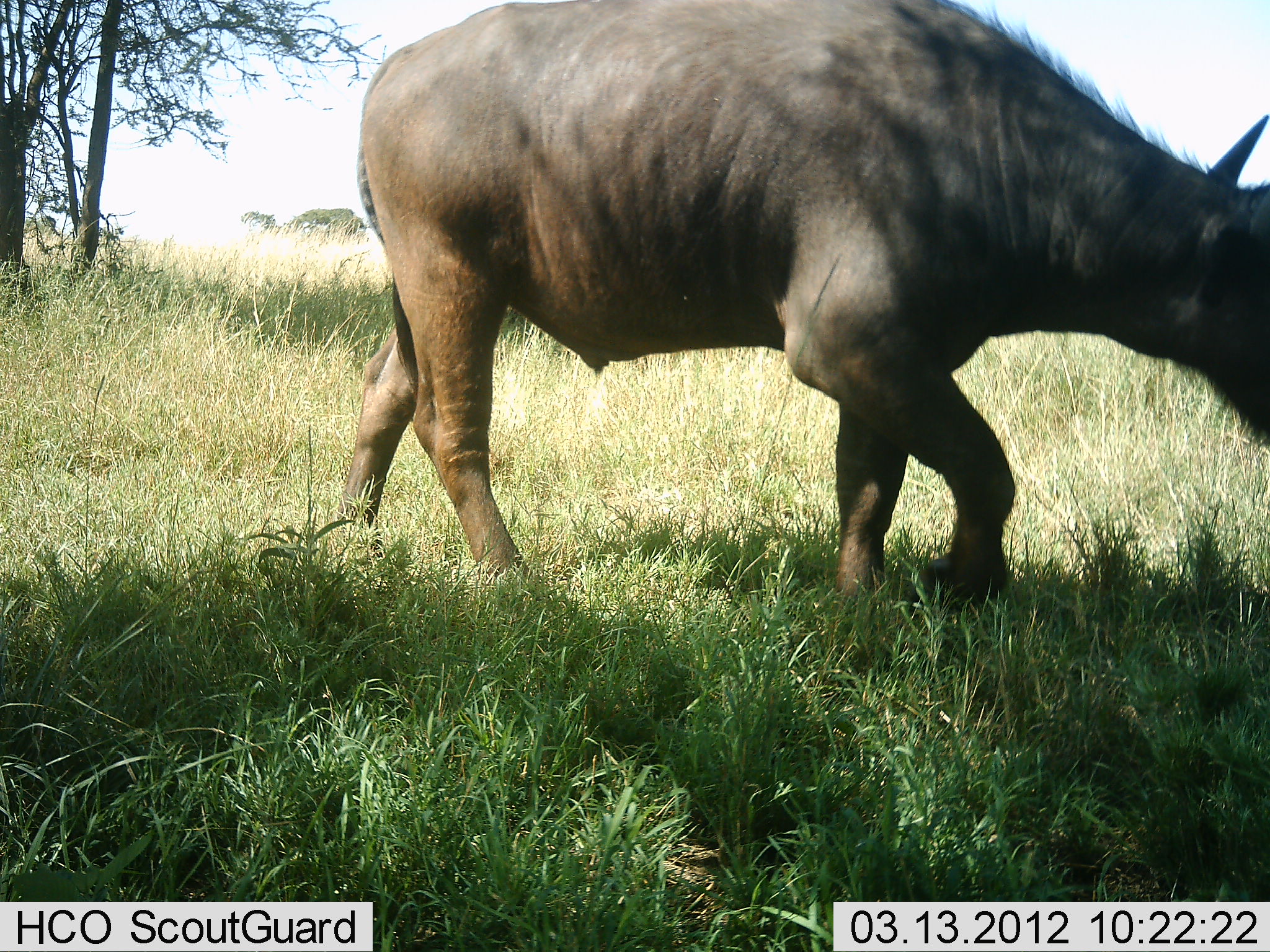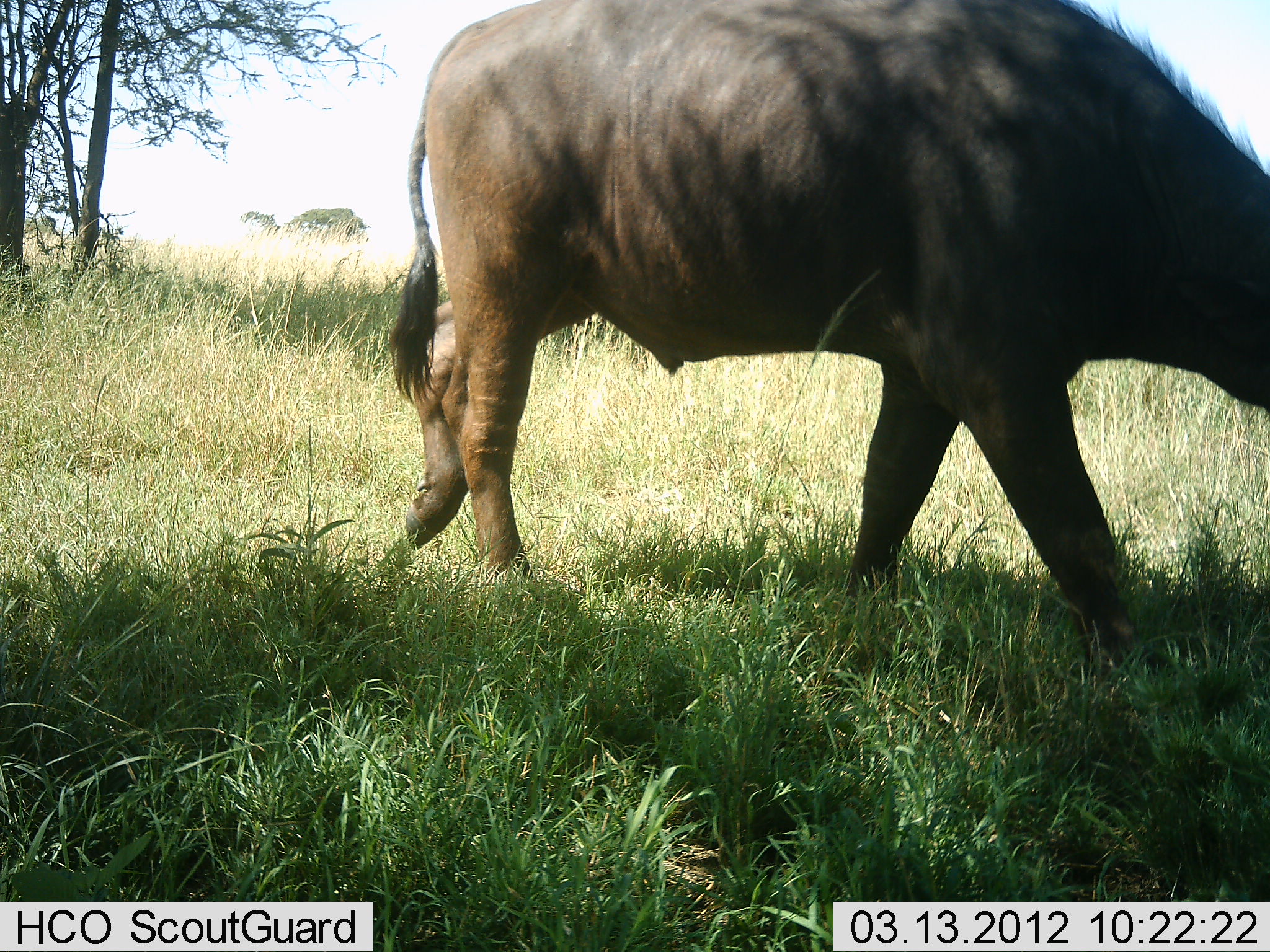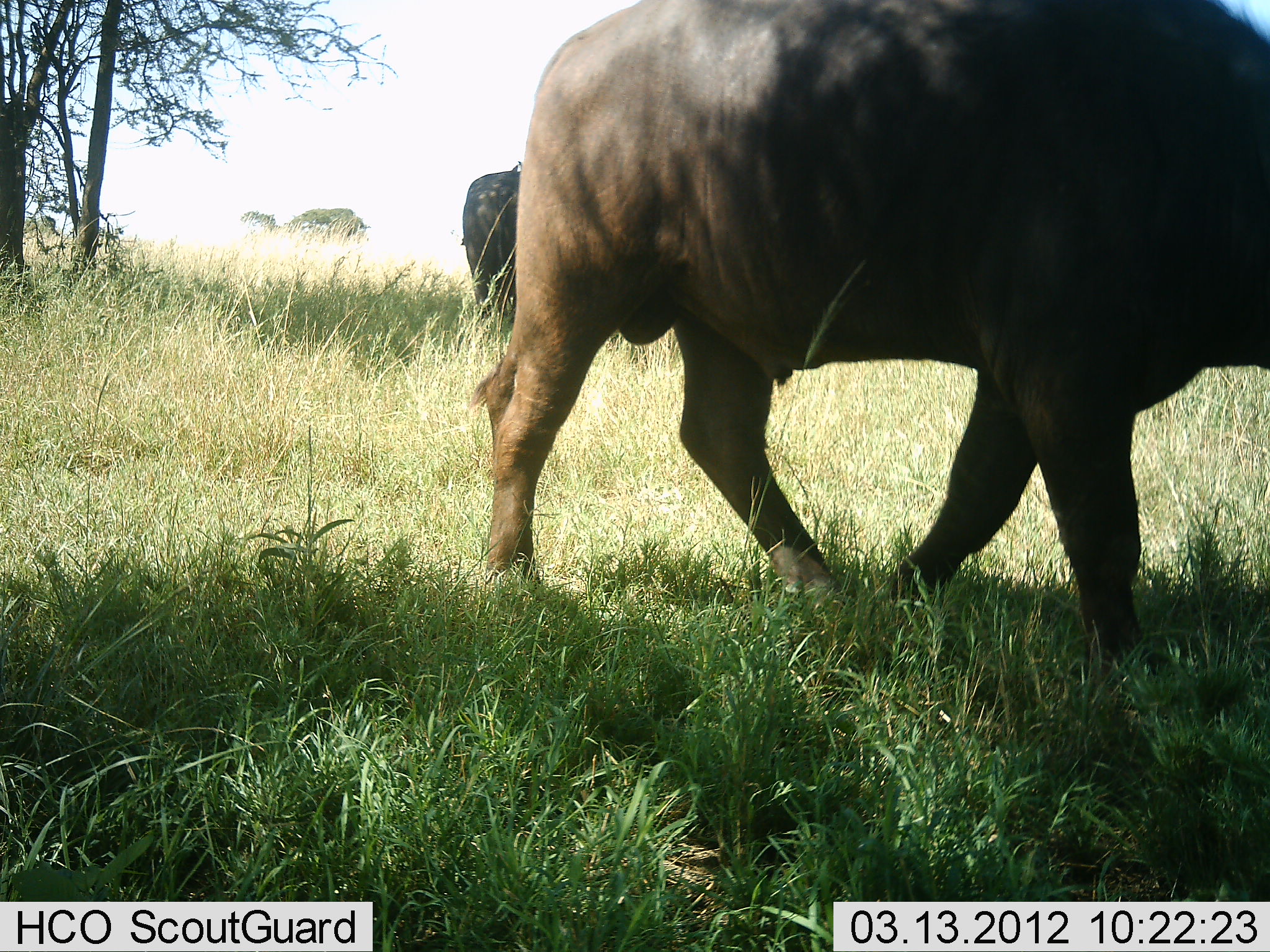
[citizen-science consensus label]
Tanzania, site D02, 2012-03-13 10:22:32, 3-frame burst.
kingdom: Animalia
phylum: Chordata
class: Mammalia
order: Artiodactyla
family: Bovidae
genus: Syncerus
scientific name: Syncerus caffer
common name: cape buffalo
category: buffalo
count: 2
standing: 25%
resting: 6%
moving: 94%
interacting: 0%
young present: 0%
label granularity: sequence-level